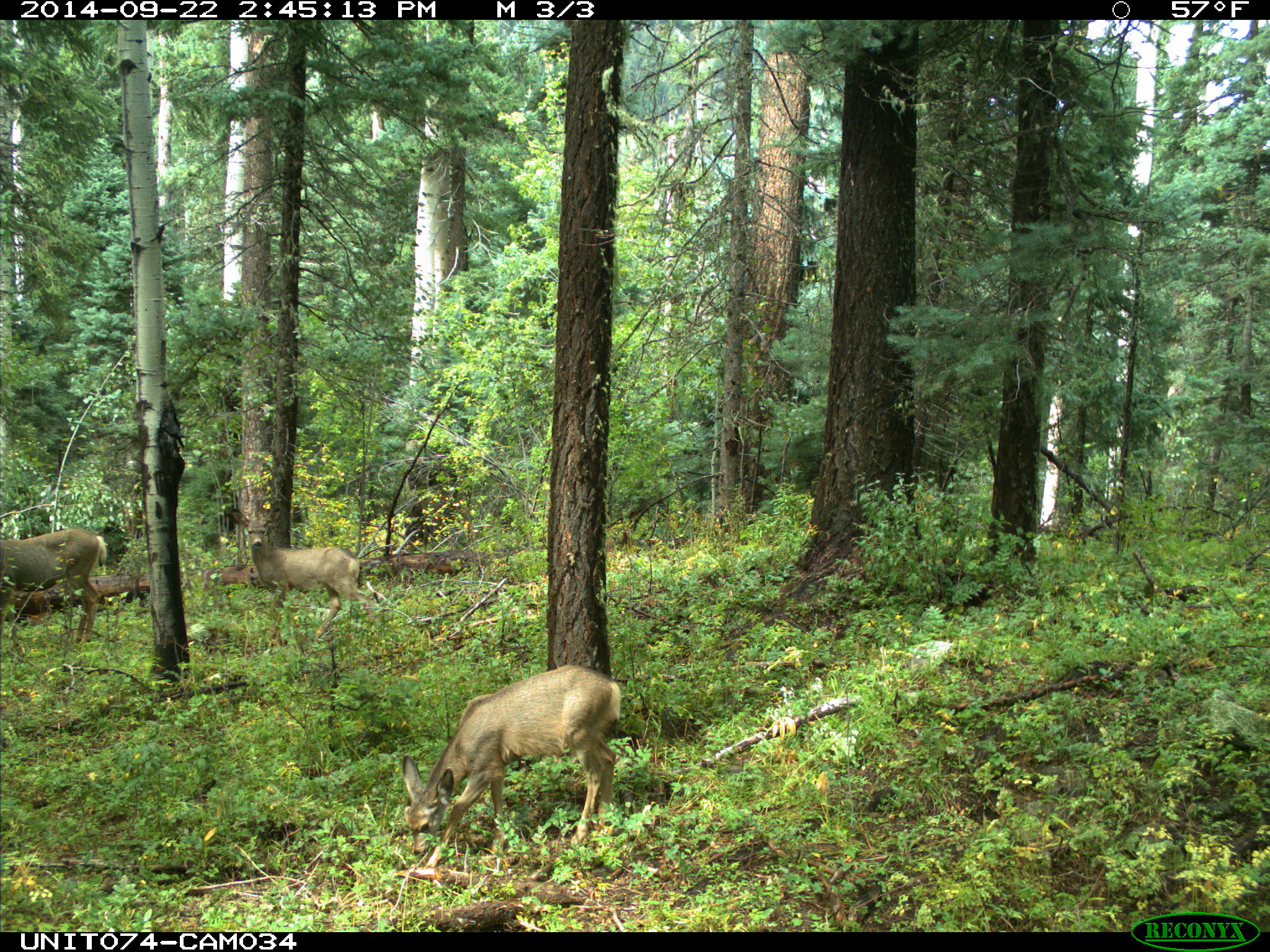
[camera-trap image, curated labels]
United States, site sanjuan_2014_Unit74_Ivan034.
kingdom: Animalia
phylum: Chordata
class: Mammalia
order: Artiodactyla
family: Cervidae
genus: Odocoileus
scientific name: Odocoileus hemionus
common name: mule deer